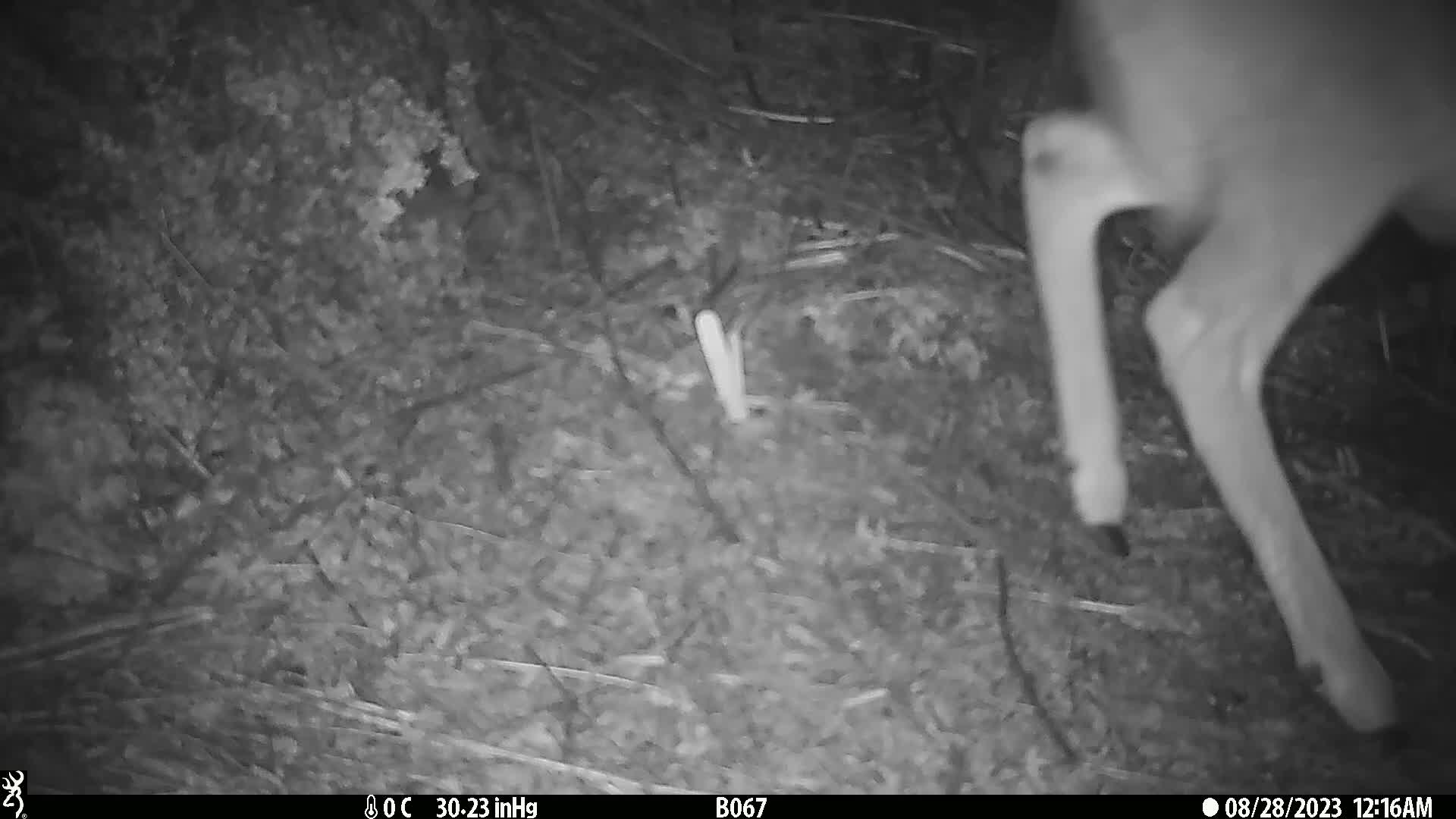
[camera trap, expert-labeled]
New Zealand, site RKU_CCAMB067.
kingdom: Animalia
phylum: Chordata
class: Mammalia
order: Artiodactyla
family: Cervidae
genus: Odocoileus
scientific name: Odocoileus virginianus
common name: white-tailed deer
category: white tailed deer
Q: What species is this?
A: White tailed deer (white-tailed deer) (Odocoileus virginianus).